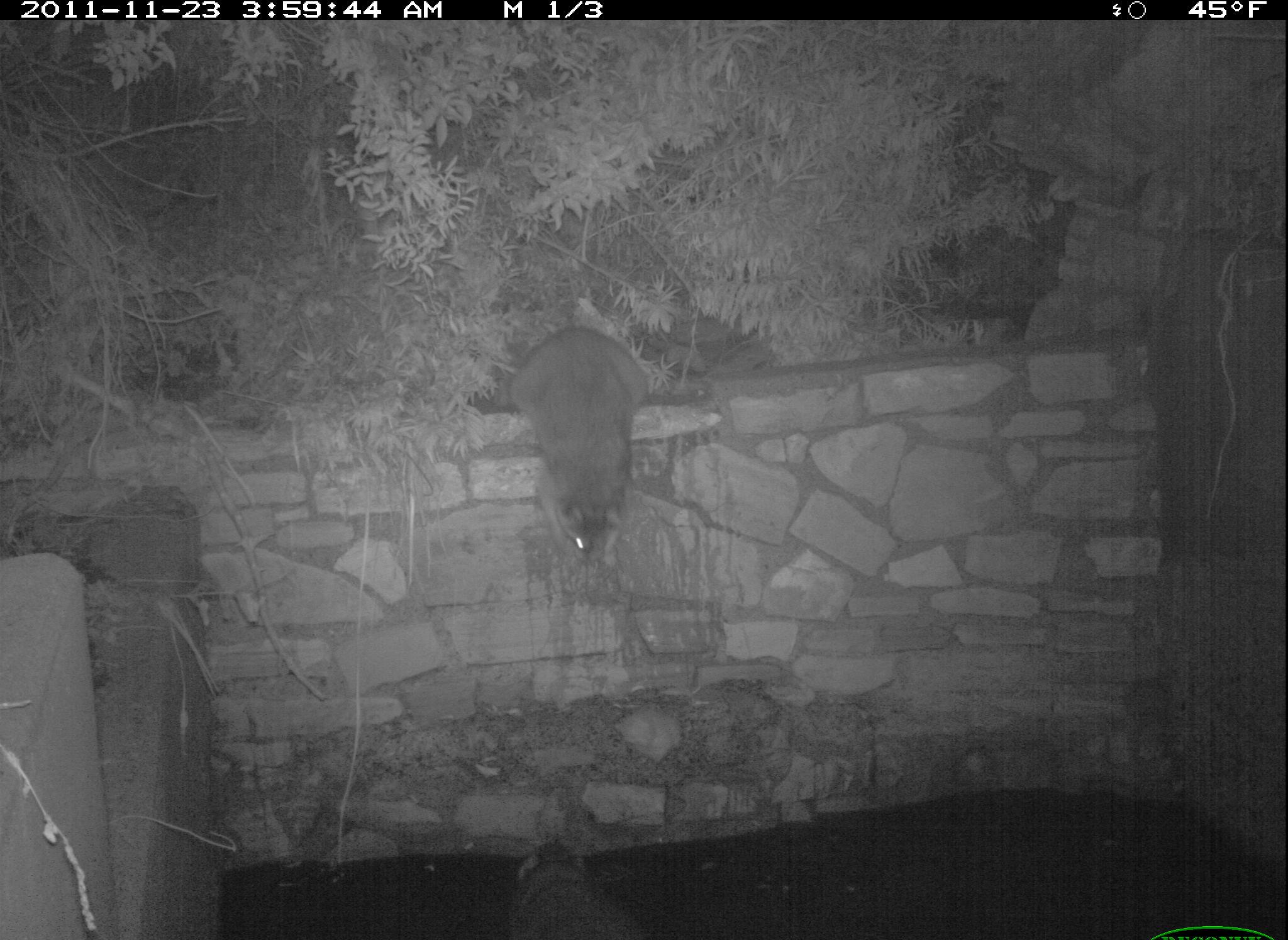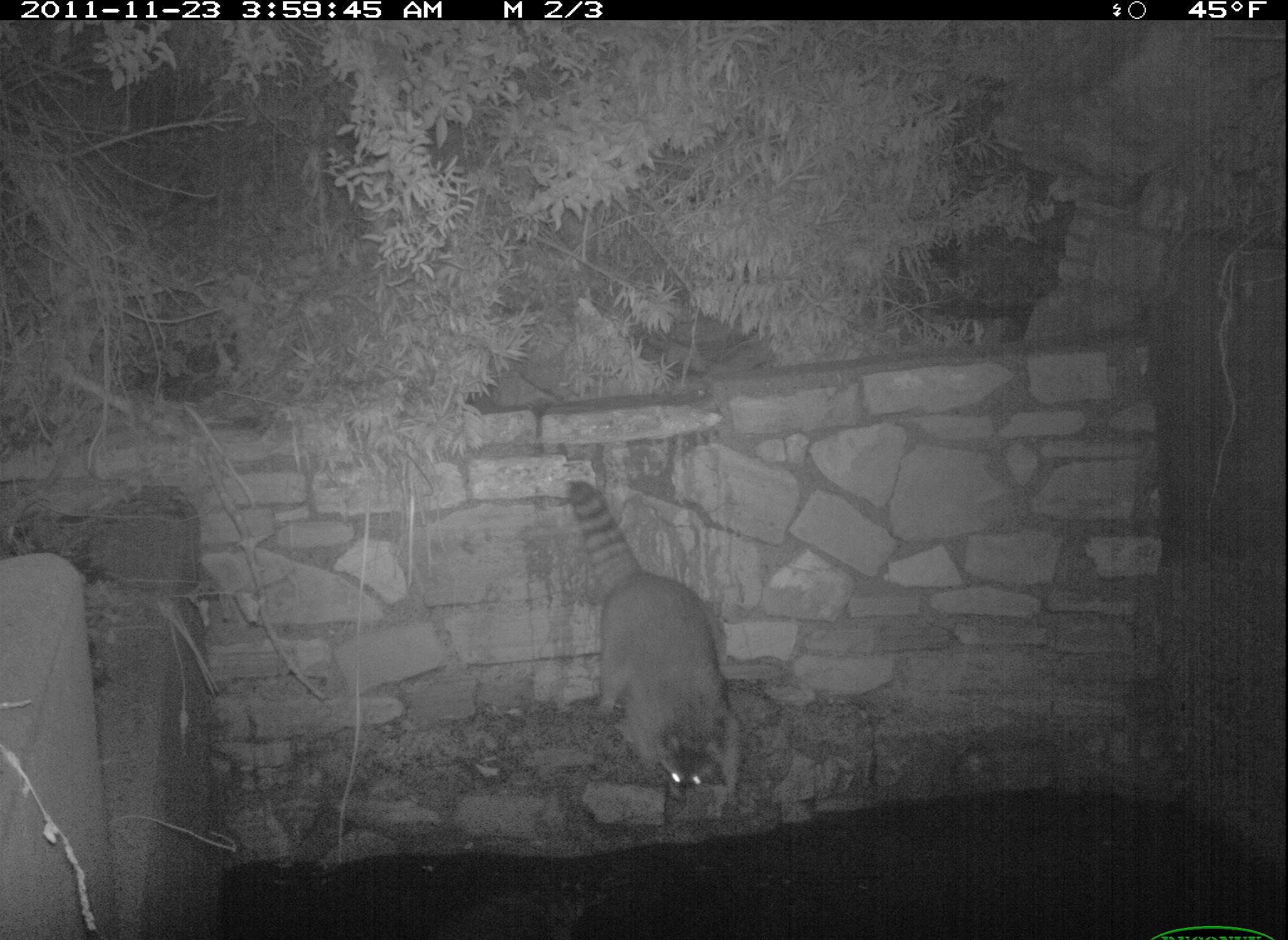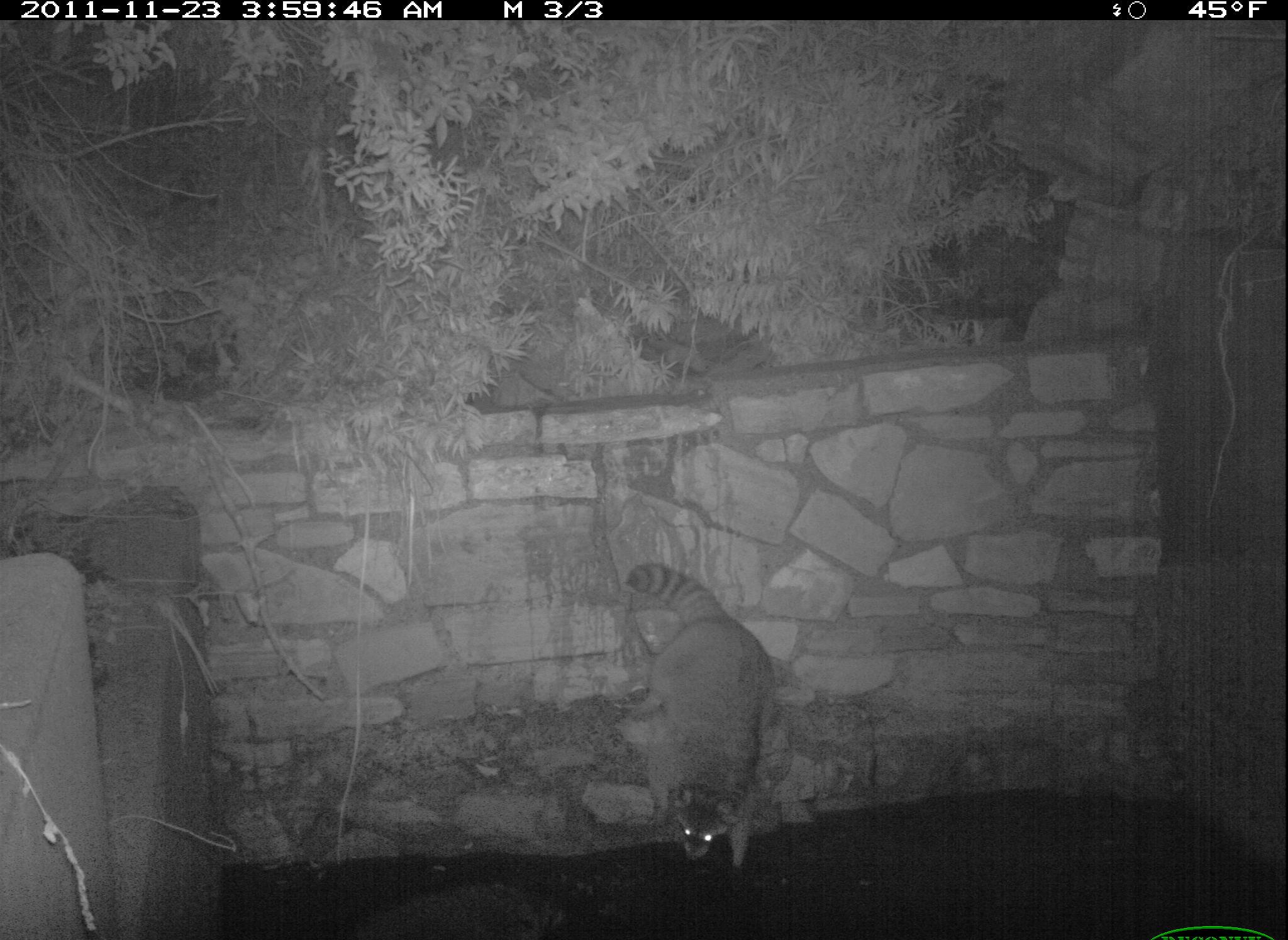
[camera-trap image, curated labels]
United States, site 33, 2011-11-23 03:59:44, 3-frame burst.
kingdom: Animalia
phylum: Chordata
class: Mammalia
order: Carnivora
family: Procyonidae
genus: Procyon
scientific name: Procyon lotor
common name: raccoon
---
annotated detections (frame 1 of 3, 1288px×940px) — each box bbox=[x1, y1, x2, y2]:
raccoon: bbox=[485, 294, 668, 573]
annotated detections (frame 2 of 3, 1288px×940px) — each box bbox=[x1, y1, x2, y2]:
raccoon: bbox=[552, 469, 757, 829]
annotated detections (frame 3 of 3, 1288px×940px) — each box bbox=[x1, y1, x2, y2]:
raccoon: bbox=[625, 548, 784, 879]